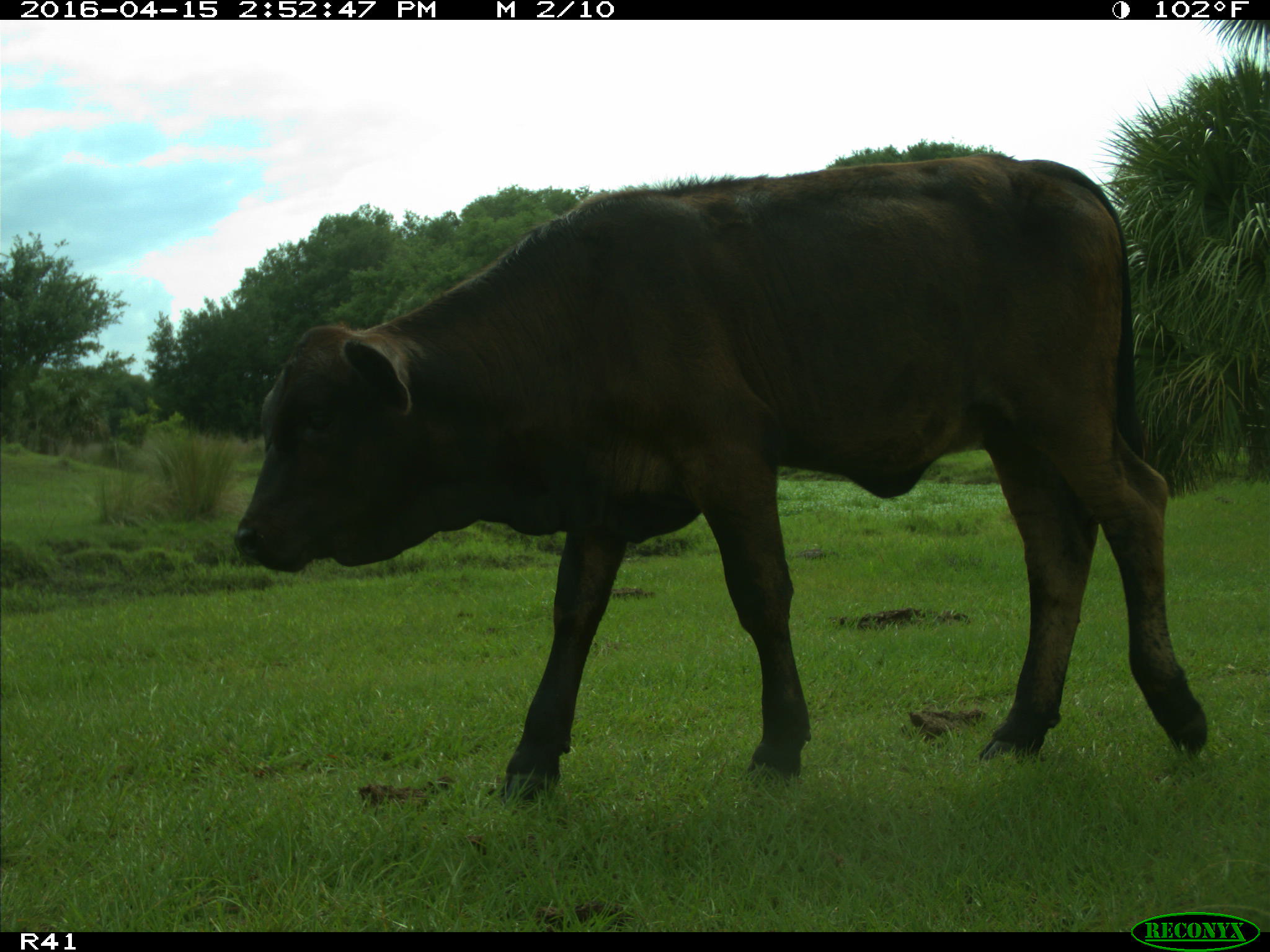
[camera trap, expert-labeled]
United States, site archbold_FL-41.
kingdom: Animalia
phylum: Chordata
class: Mammalia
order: Artiodactyla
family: Bovidae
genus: Bos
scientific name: Bos taurus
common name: domestic cow